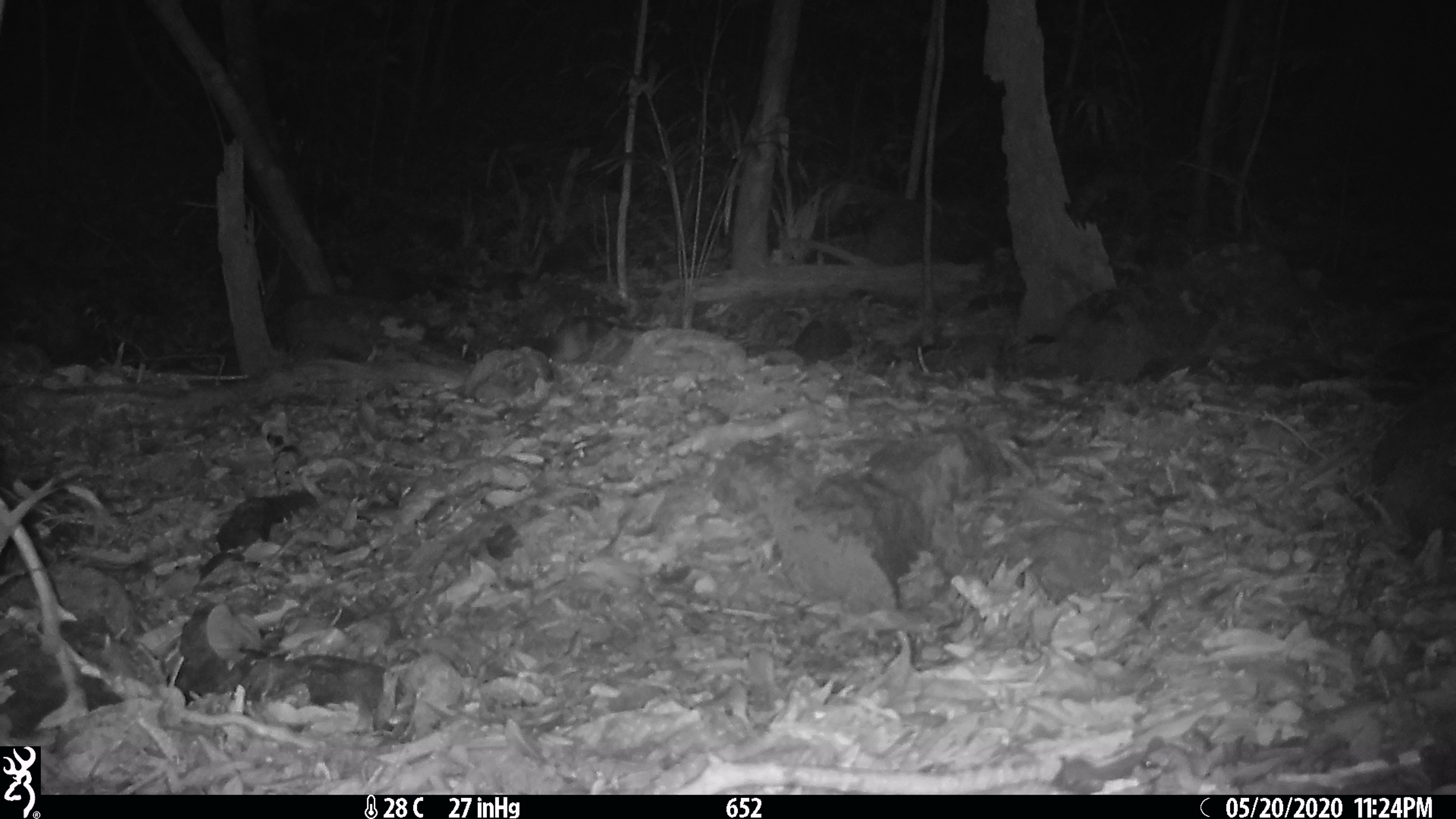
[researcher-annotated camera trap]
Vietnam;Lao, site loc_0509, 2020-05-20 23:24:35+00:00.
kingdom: Animalia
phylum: Chordata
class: Mammalia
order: Lagomorpha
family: Leporidae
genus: Nesolagus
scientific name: Nesolagus timminsi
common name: annamite striped rabbit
Annamite striped rabbit (Nesolagus timminsi). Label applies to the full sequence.